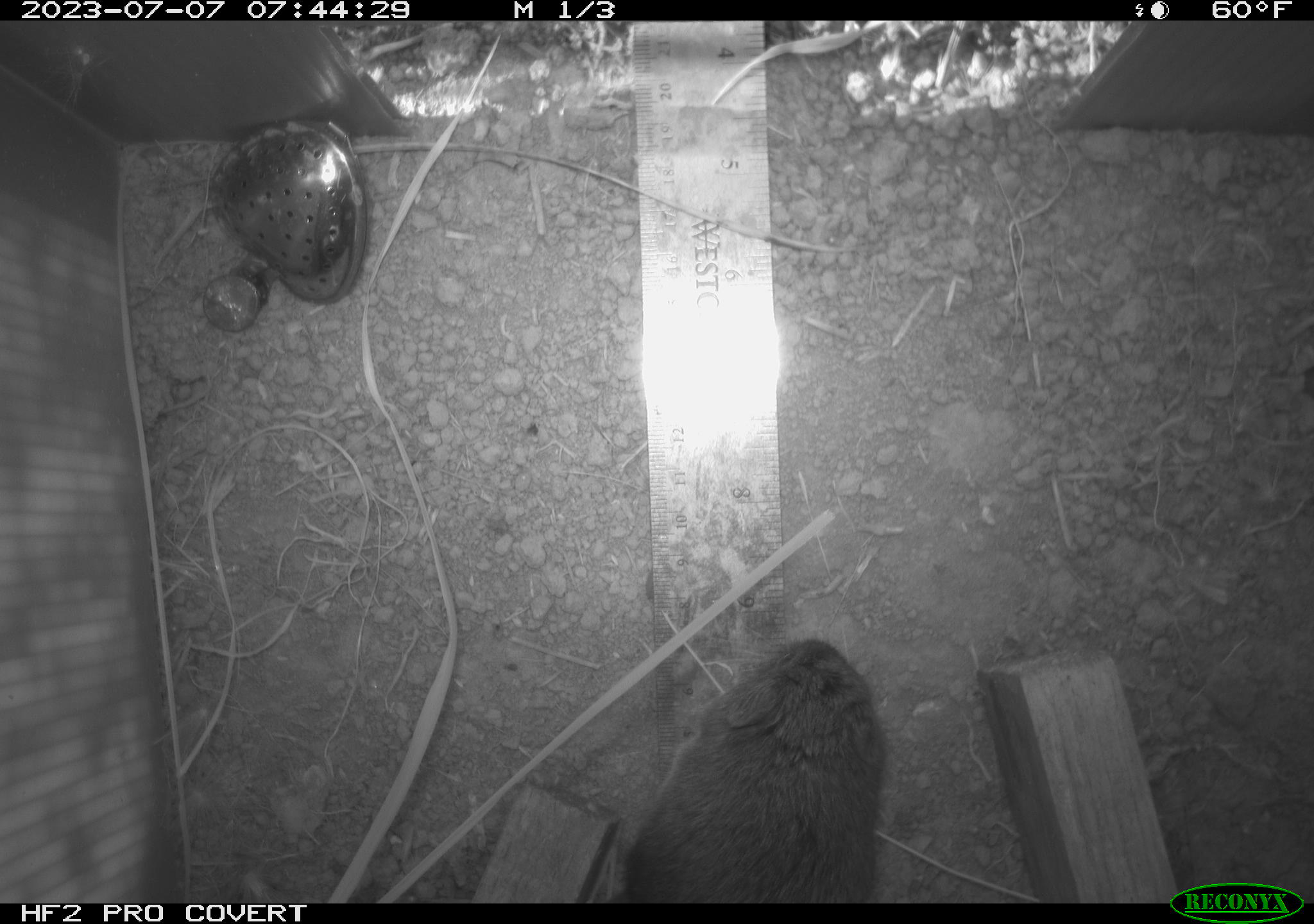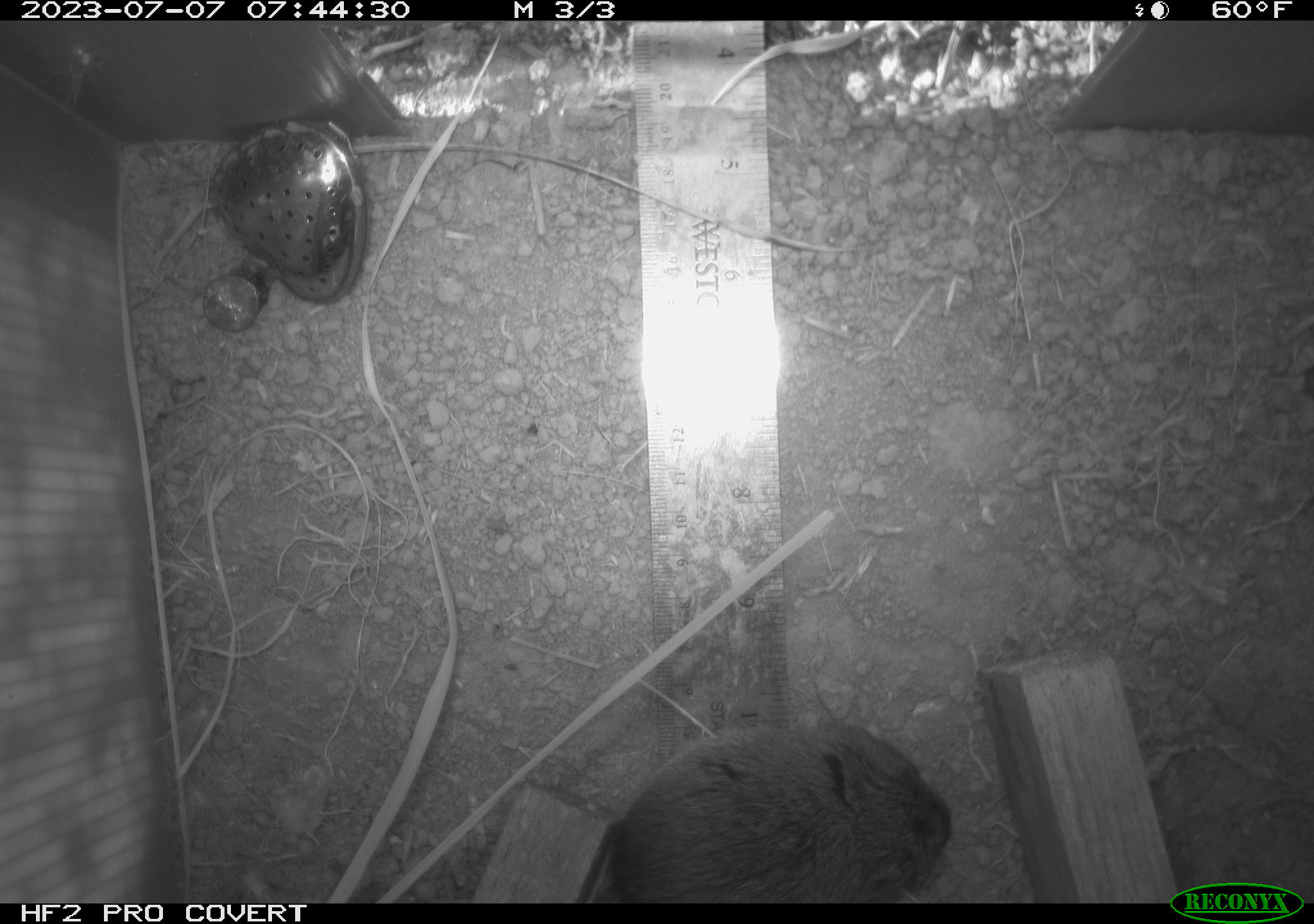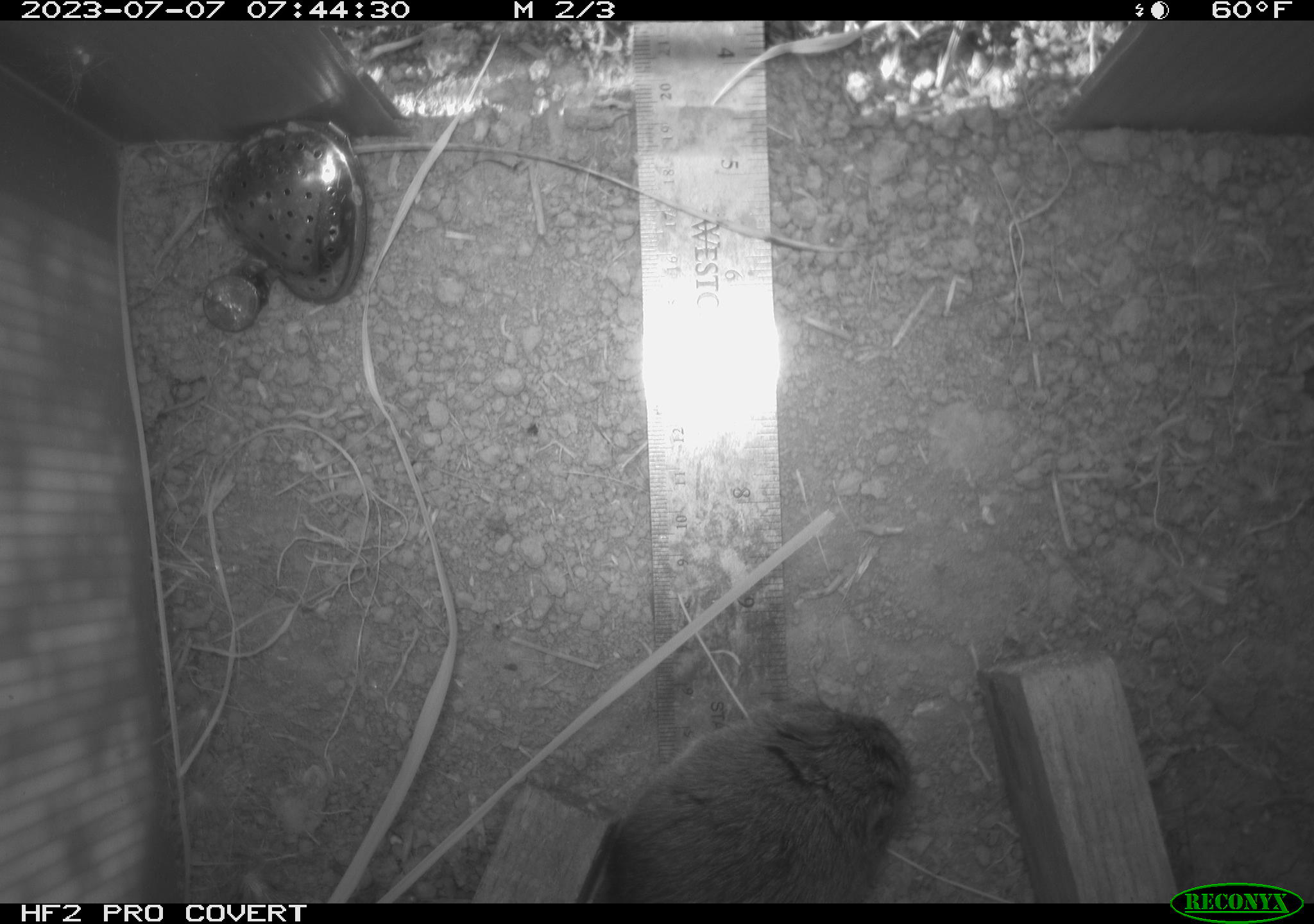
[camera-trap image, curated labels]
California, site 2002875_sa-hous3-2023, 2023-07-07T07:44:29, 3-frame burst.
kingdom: Animalia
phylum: Chordata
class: Mammalia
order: Rodentia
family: Cricetidae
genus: Microtus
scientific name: Microtus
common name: meadow vole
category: microtus species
Microtus species (meadow vole) (Microtus).